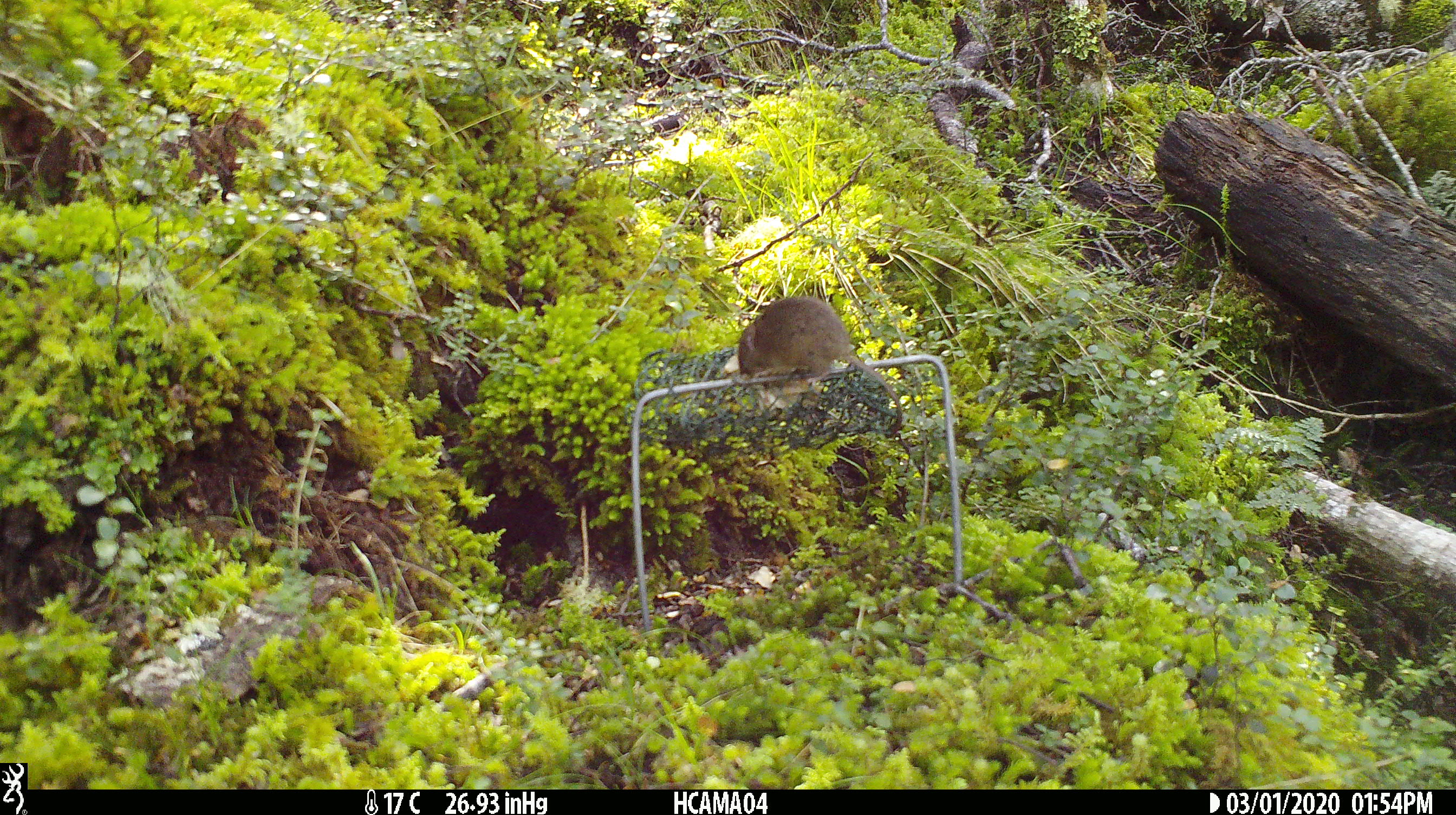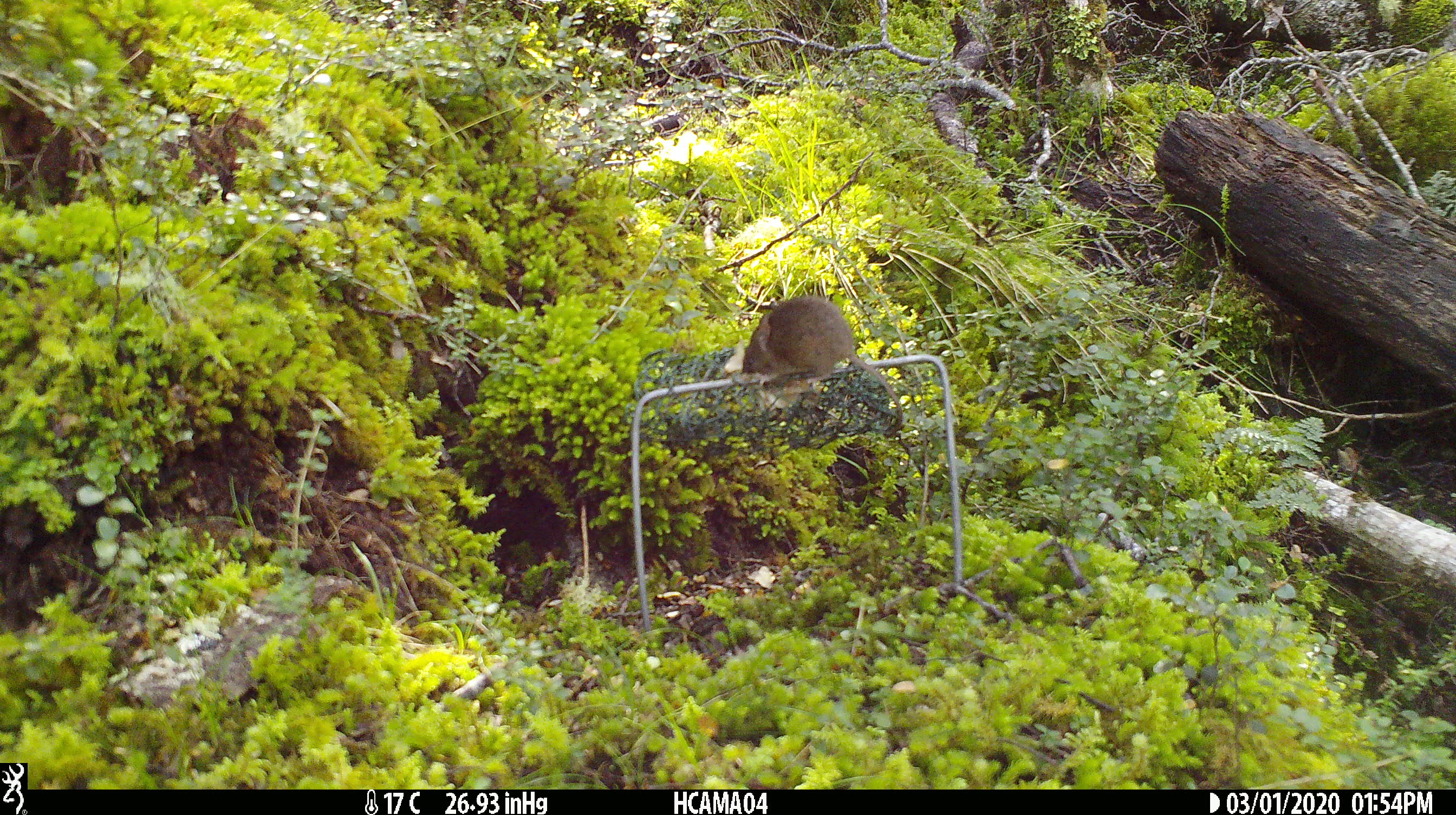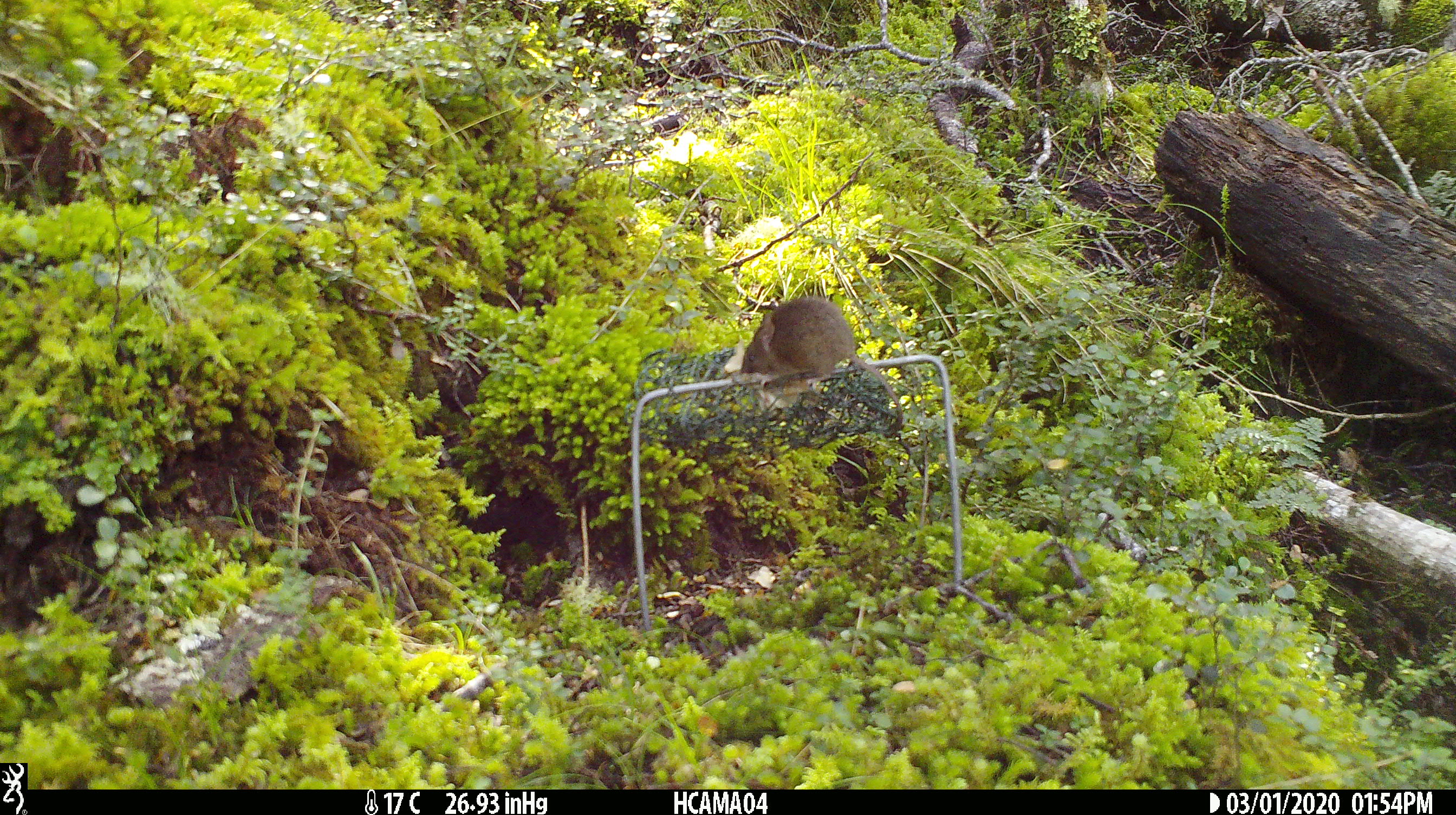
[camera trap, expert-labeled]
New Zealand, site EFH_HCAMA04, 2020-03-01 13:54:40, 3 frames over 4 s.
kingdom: Animalia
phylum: Chordata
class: Mammalia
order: Rodentia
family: Muridae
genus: Mus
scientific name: Mus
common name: mouse